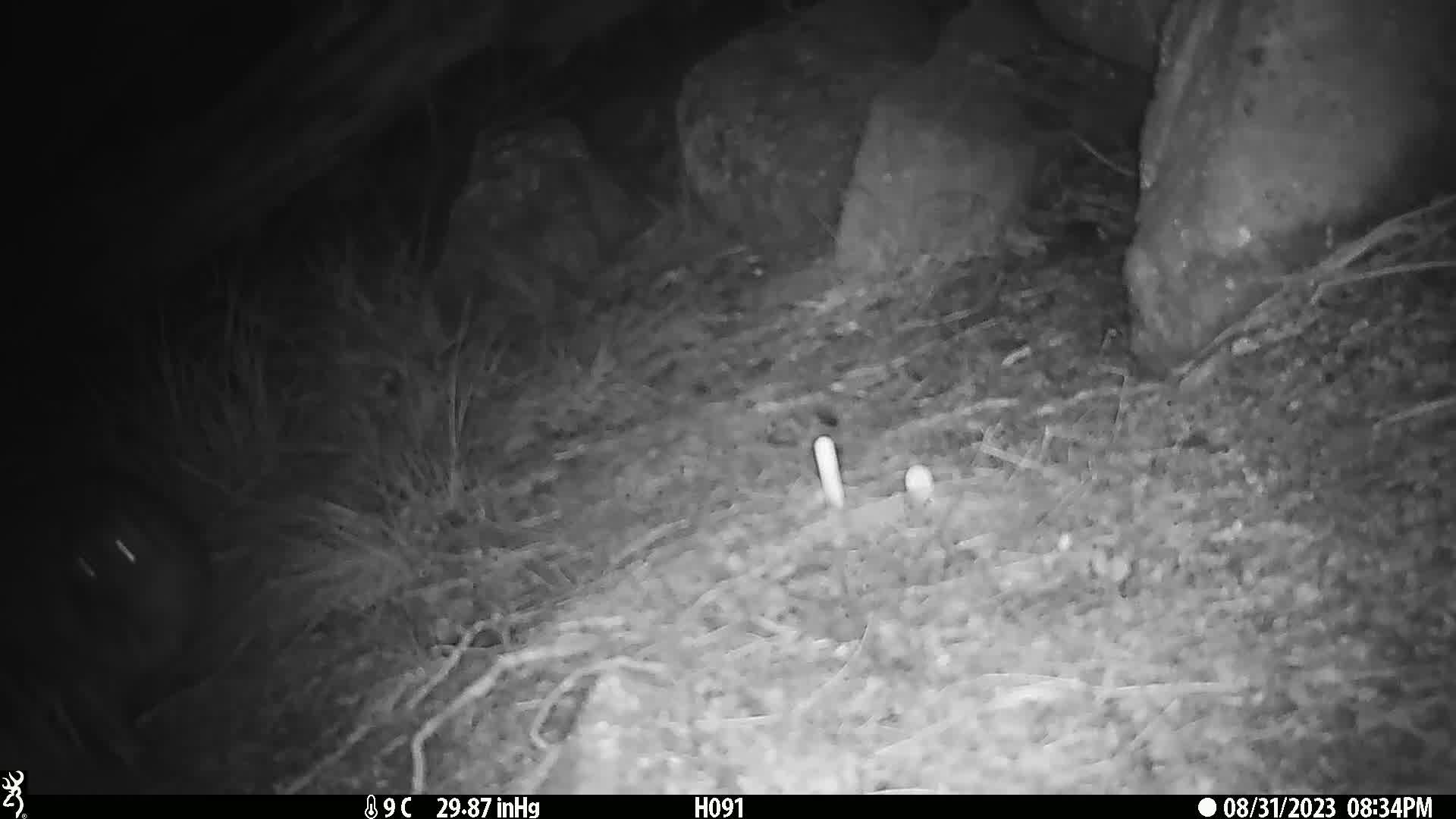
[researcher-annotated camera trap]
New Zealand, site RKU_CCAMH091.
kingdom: Animalia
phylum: Chordata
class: Aves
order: Apterygiformes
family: Apterygidae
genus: Apteryx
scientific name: Apteryx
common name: kiwi